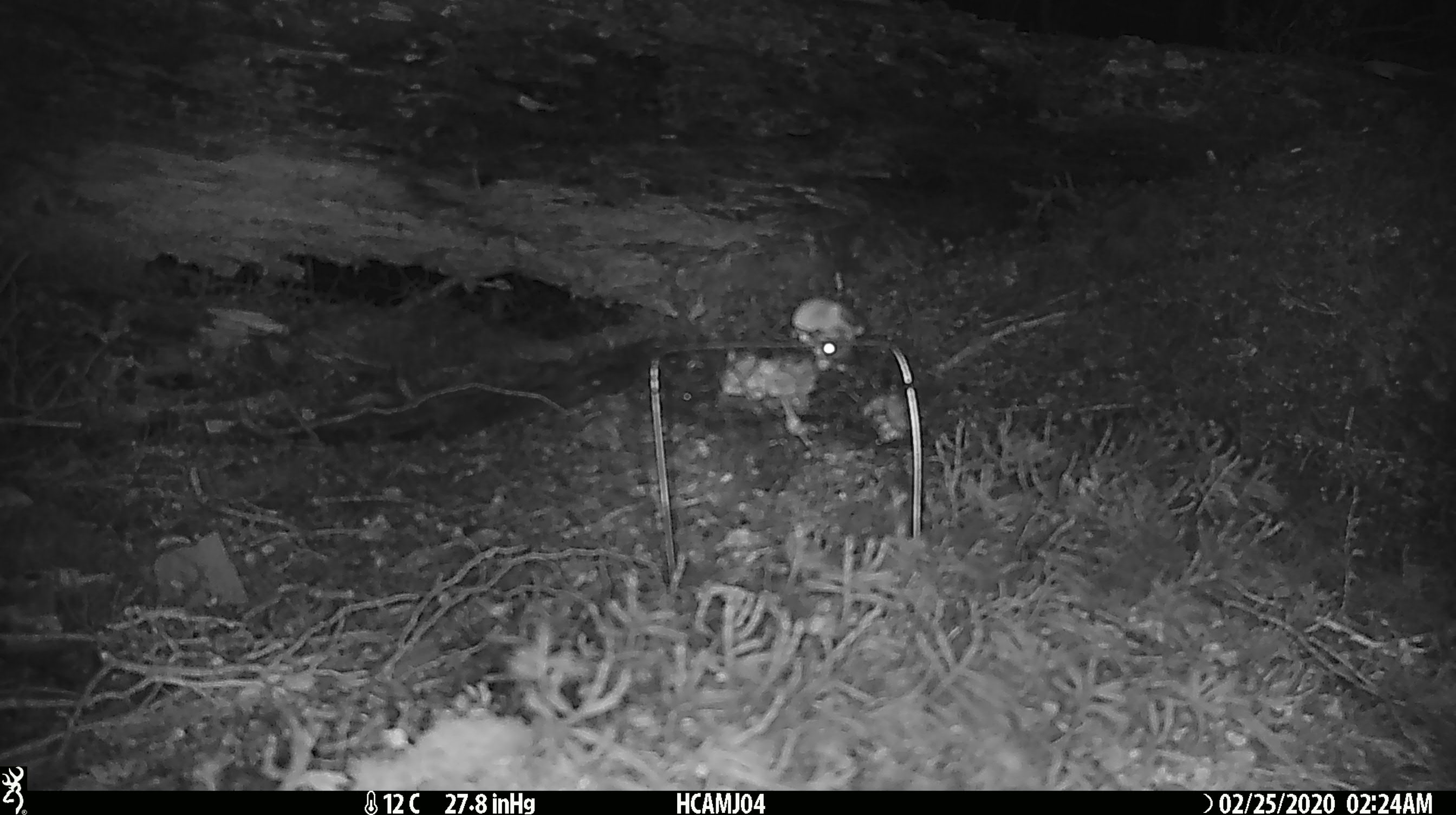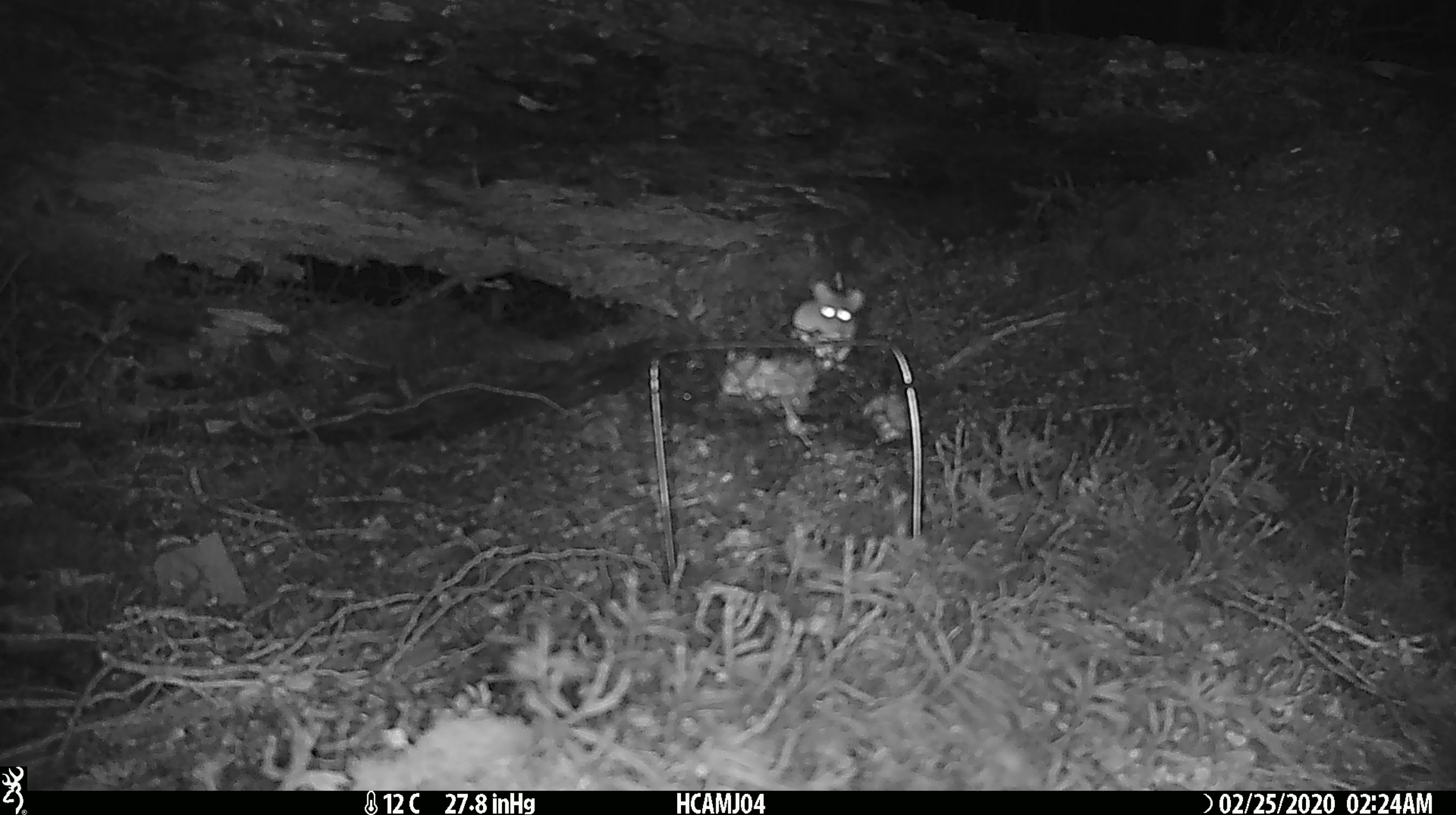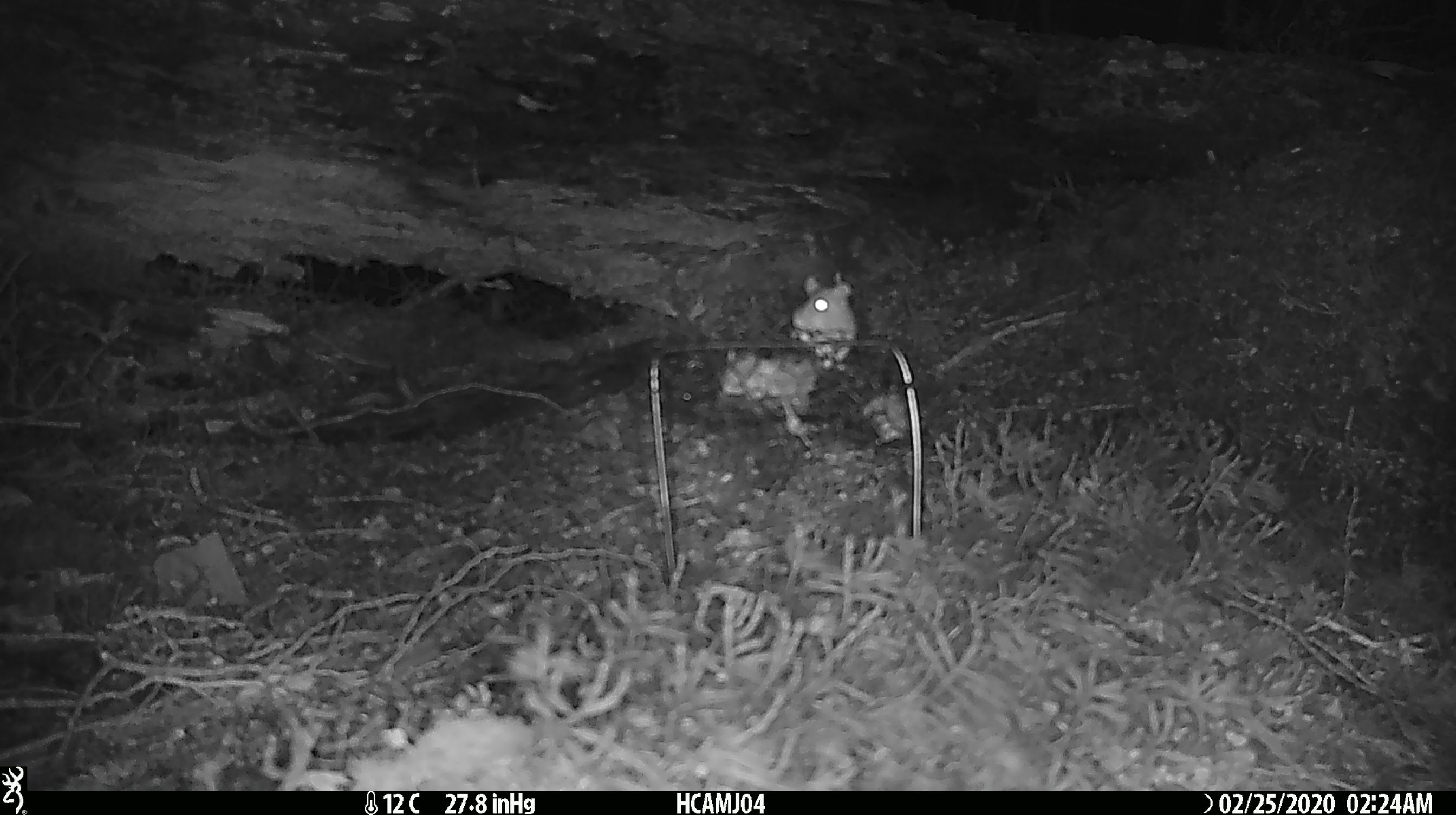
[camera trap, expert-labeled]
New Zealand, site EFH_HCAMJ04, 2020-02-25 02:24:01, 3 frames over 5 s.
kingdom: Animalia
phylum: Chordata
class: Mammalia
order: Rodentia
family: Muridae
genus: Mus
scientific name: Mus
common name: mouse